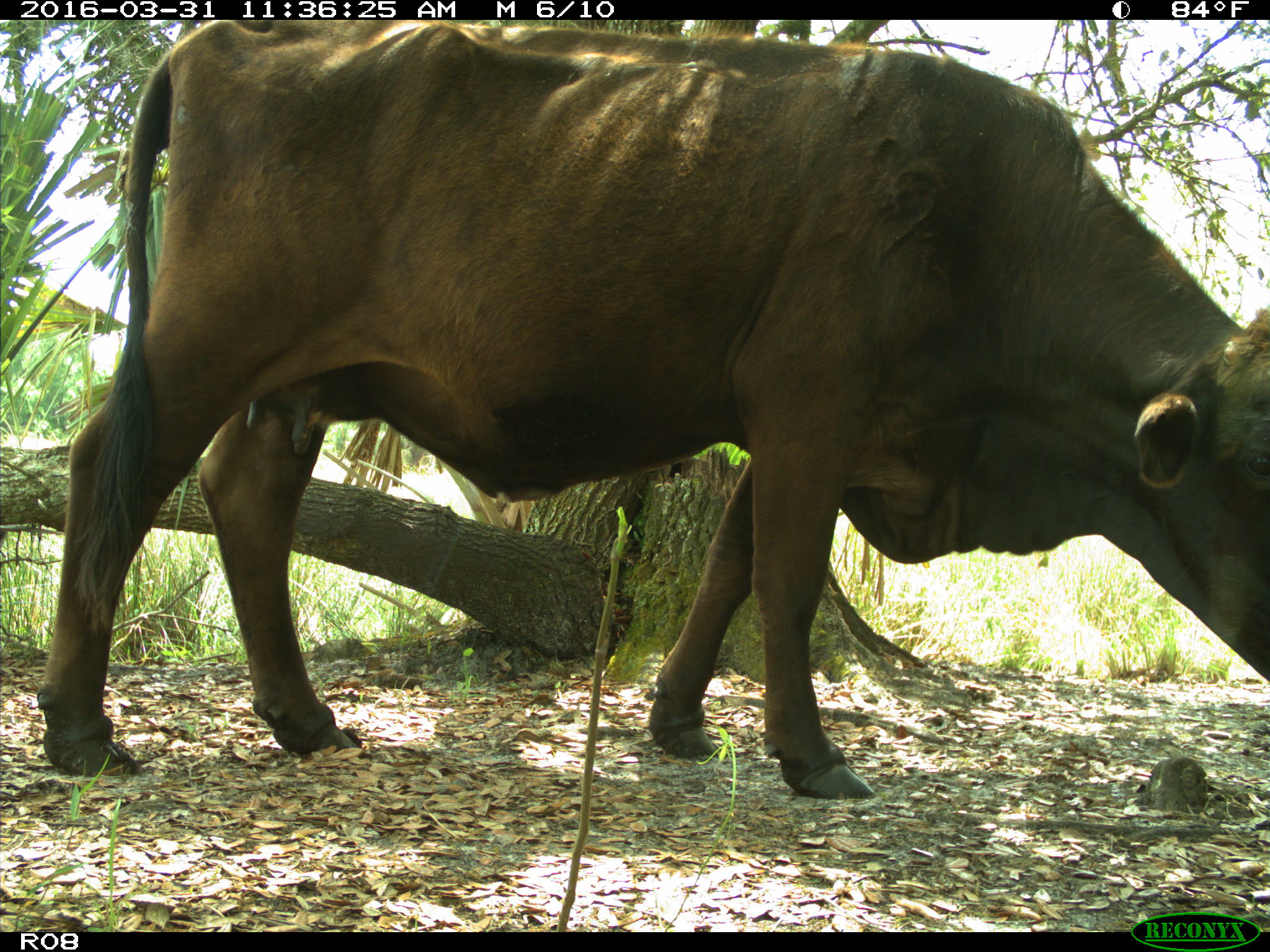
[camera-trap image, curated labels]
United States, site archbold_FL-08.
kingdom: Animalia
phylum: Chordata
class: Mammalia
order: Artiodactyla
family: Bovidae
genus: Bos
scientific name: Bos taurus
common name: domestic cow